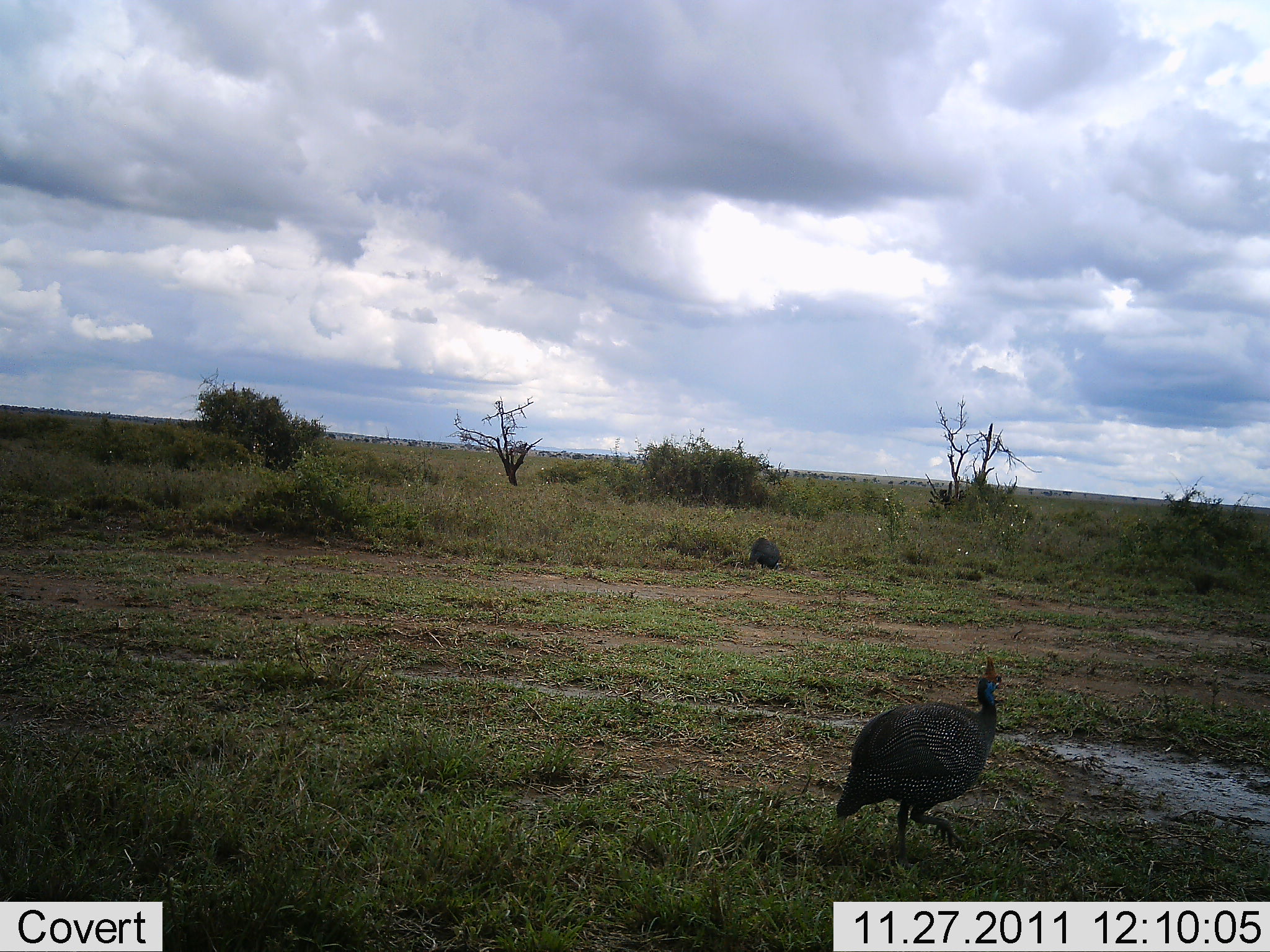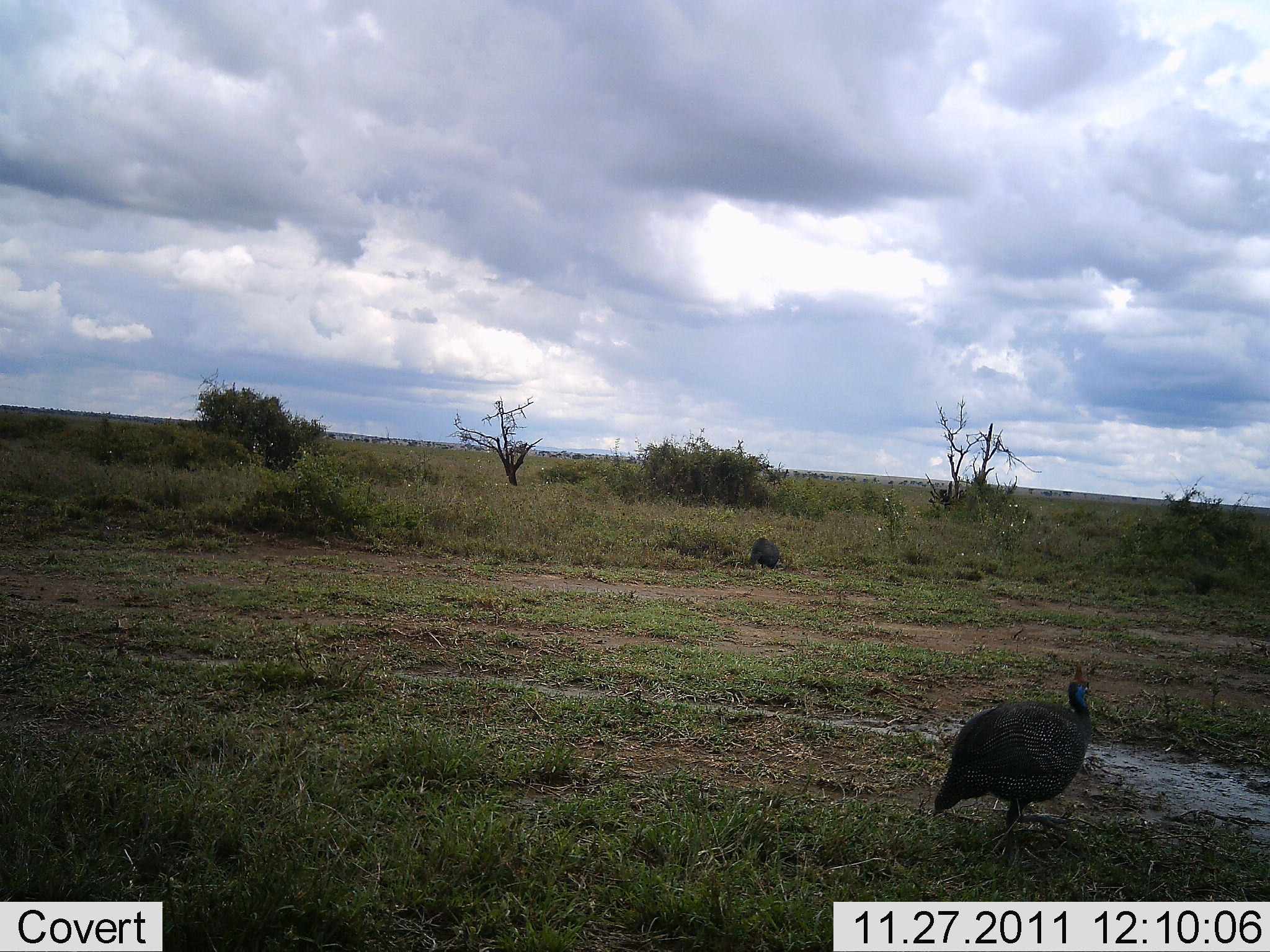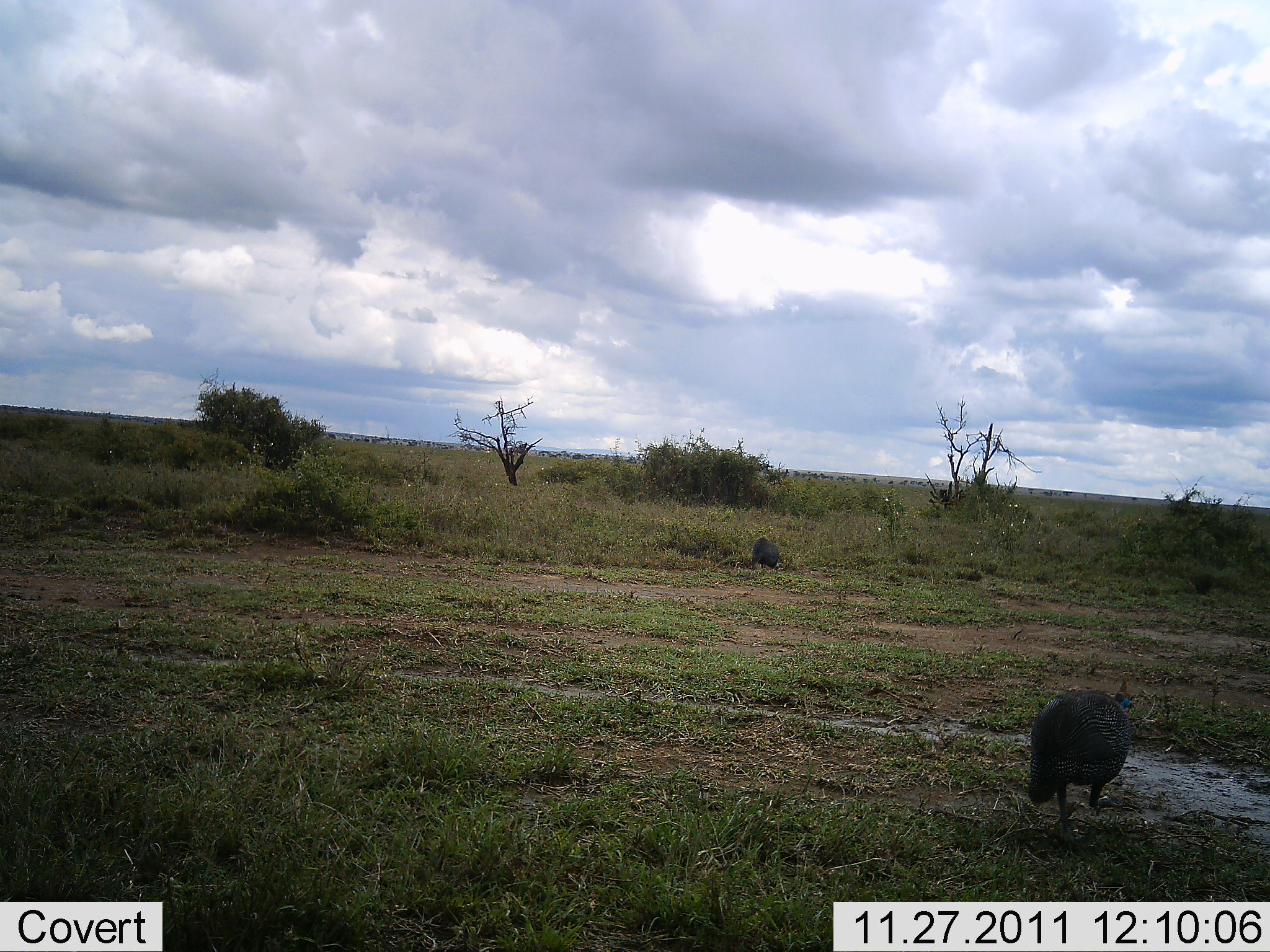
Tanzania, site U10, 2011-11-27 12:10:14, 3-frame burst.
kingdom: Animalia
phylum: Chordata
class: Aves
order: Galliformes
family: Numididae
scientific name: Numididae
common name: guinea fowl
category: guineafowl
Guineafowl (guinea fowl) (Numididae), count 2. Behavior (volunteer vote fractions): standing 8%, resting 8%, moving 92%, interacting 0%. Young present (vote fraction): 0%. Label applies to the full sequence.